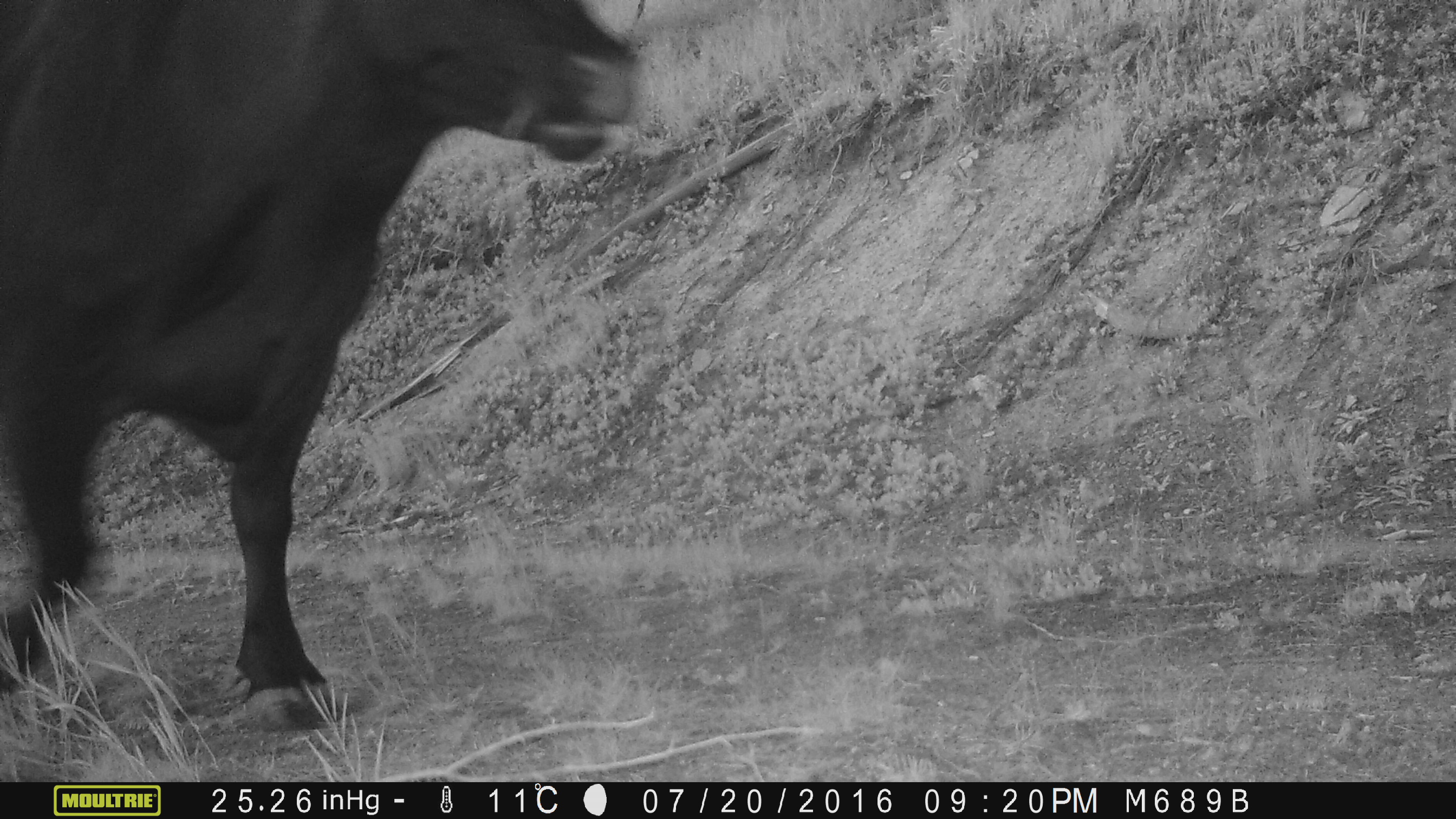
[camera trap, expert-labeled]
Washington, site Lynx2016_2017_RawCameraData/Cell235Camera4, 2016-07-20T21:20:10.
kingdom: Animalia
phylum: Chordata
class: Mammalia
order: Artiodactyla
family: Bovidae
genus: Bos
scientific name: Bos taurus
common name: domestic cattle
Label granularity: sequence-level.